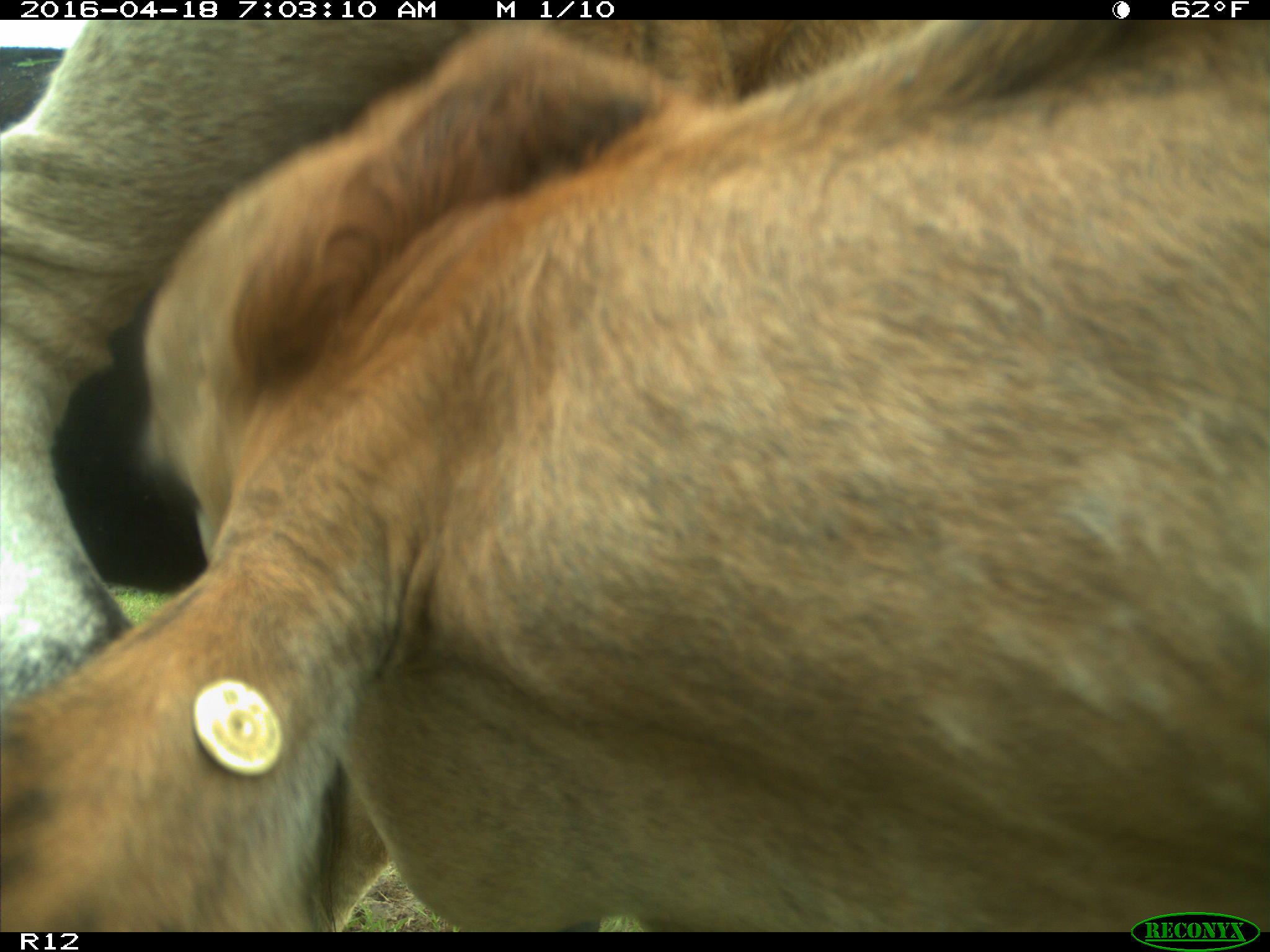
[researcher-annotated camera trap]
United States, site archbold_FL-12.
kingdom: Animalia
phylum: Chordata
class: Mammalia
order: Artiodactyla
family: Bovidae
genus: Bos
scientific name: Bos taurus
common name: domestic cow